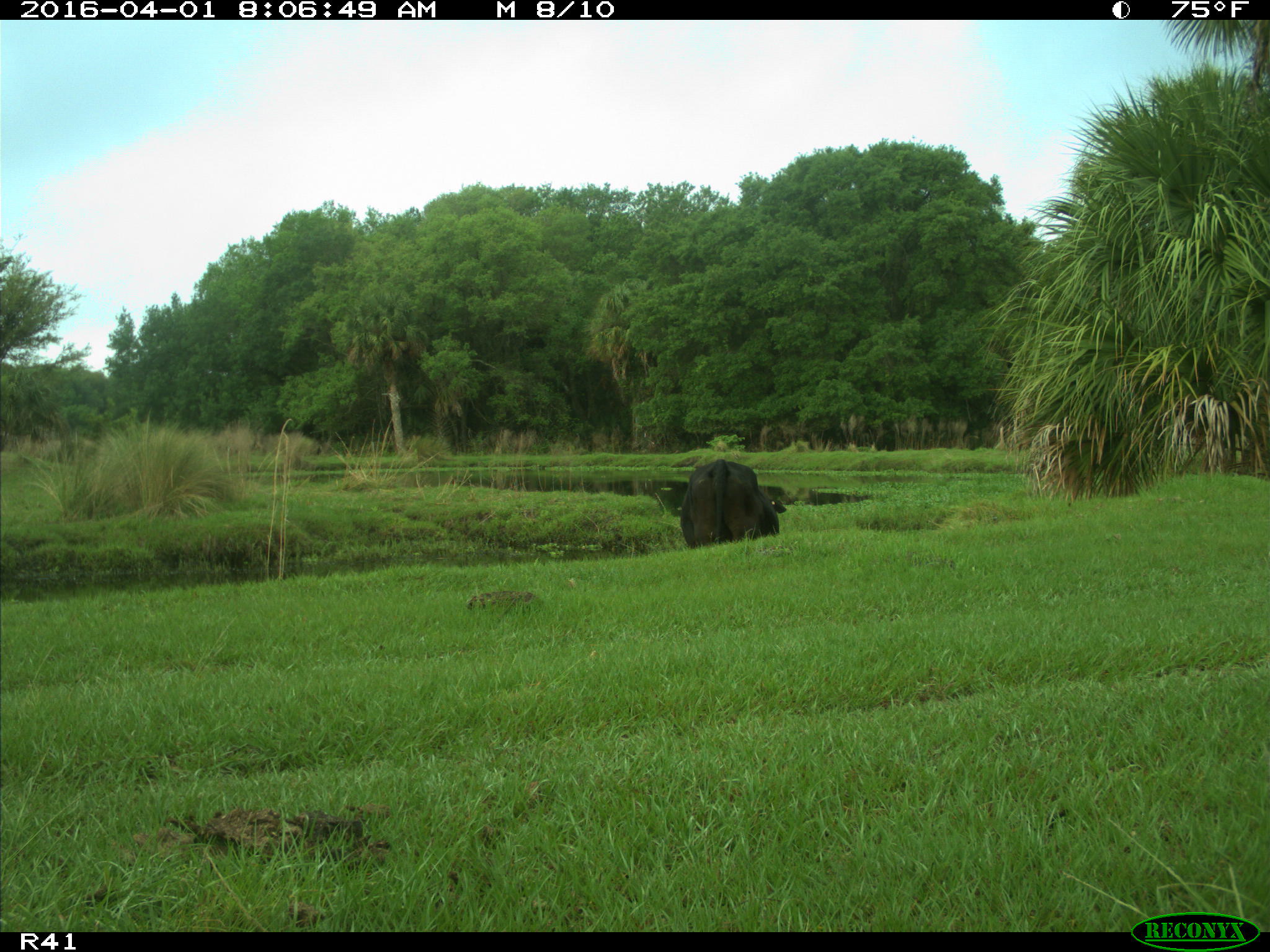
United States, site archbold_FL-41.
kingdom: Animalia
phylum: Chordata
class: Mammalia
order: Artiodactyla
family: Bovidae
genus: Bos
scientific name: Bos taurus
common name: domestic cow